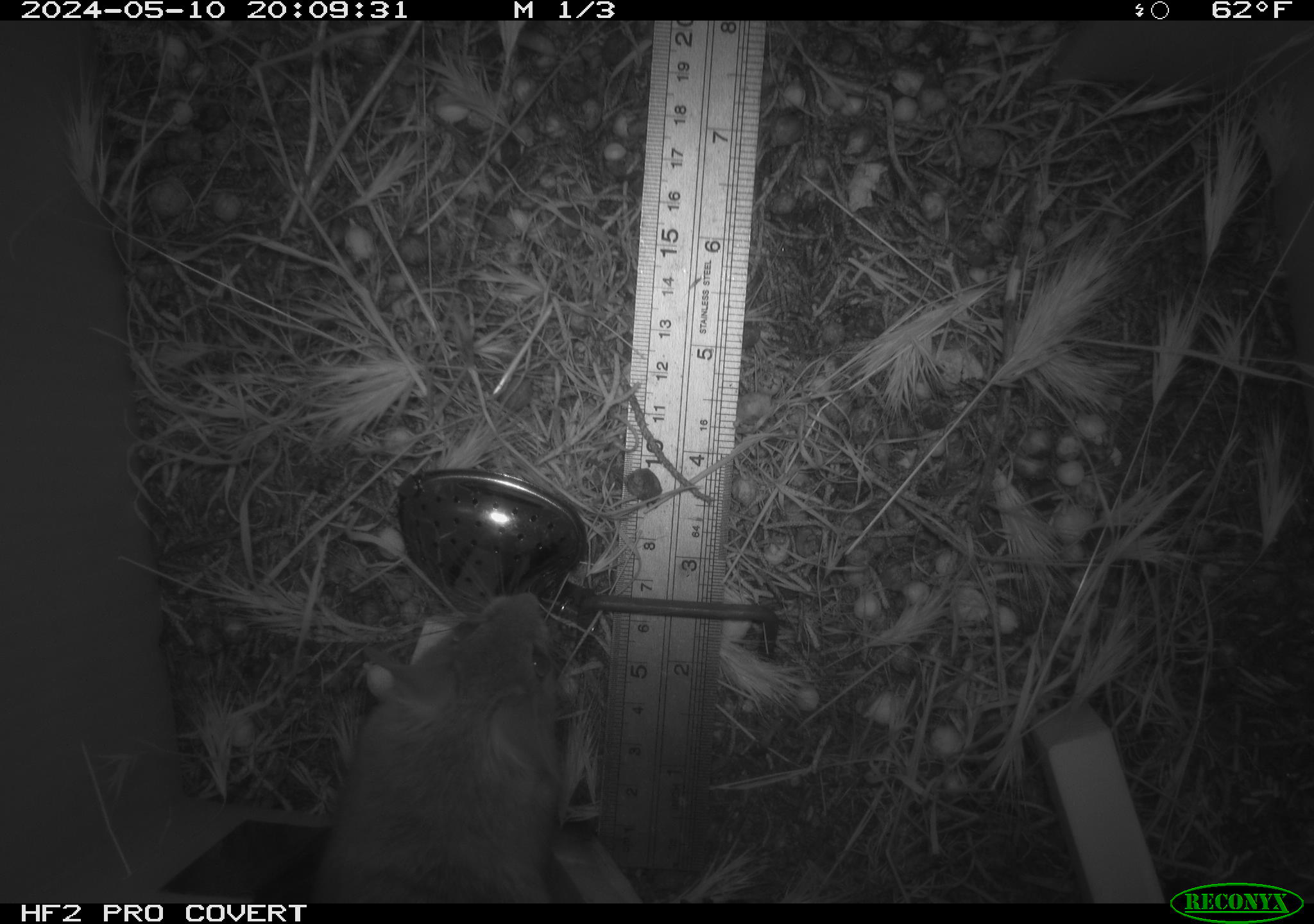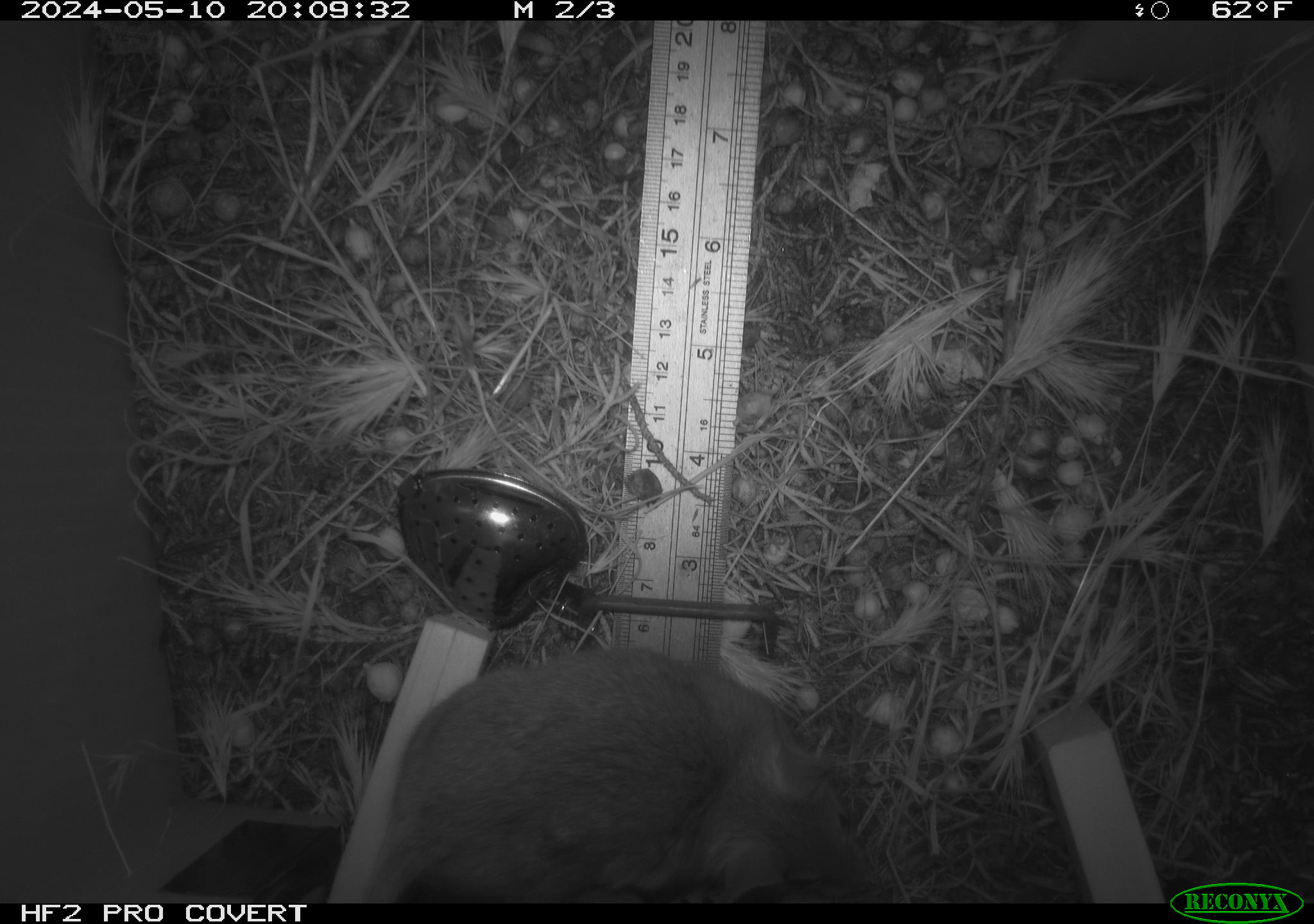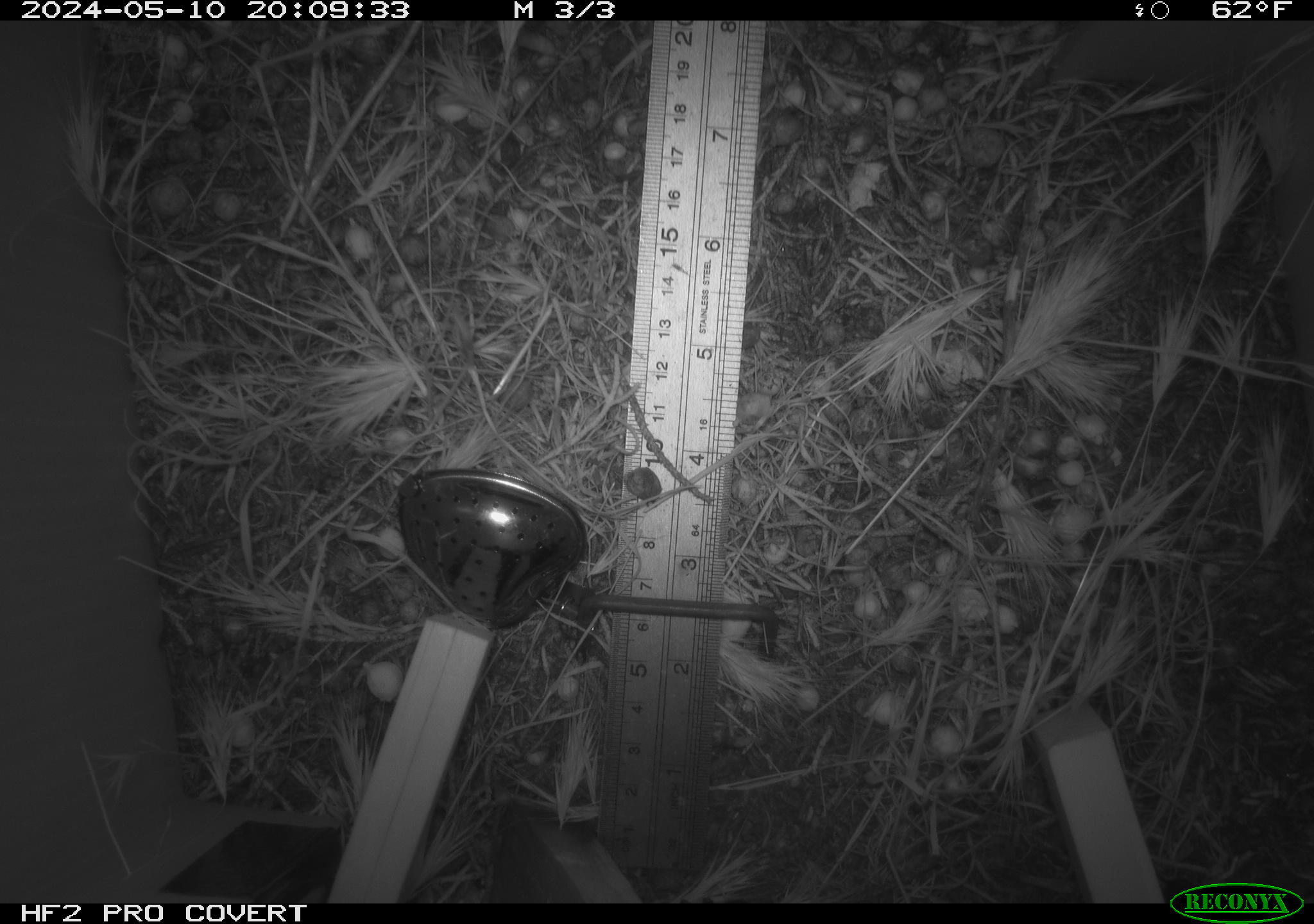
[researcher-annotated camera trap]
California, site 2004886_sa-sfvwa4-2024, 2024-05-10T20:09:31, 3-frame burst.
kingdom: Animalia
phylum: Chordata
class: Mammalia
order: Rodentia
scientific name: Rodentia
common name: mouse species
Mouse species (Rodentia).